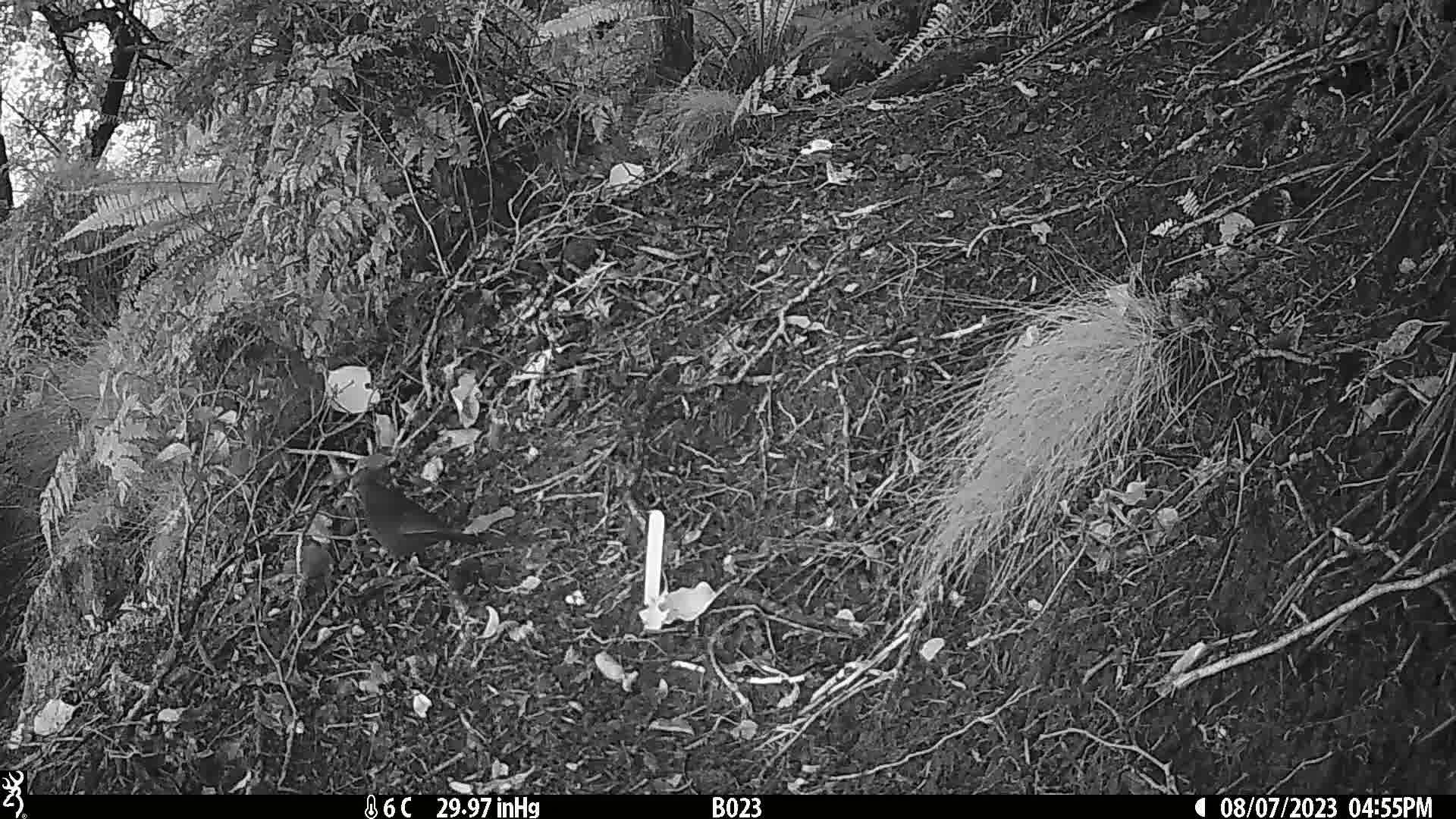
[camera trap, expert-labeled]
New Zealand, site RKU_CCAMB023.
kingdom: Animalia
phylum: Chordata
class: Aves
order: Passeriformes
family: Turdidae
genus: Turdus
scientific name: Turdus merula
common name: eurasian blackbird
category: blackbird